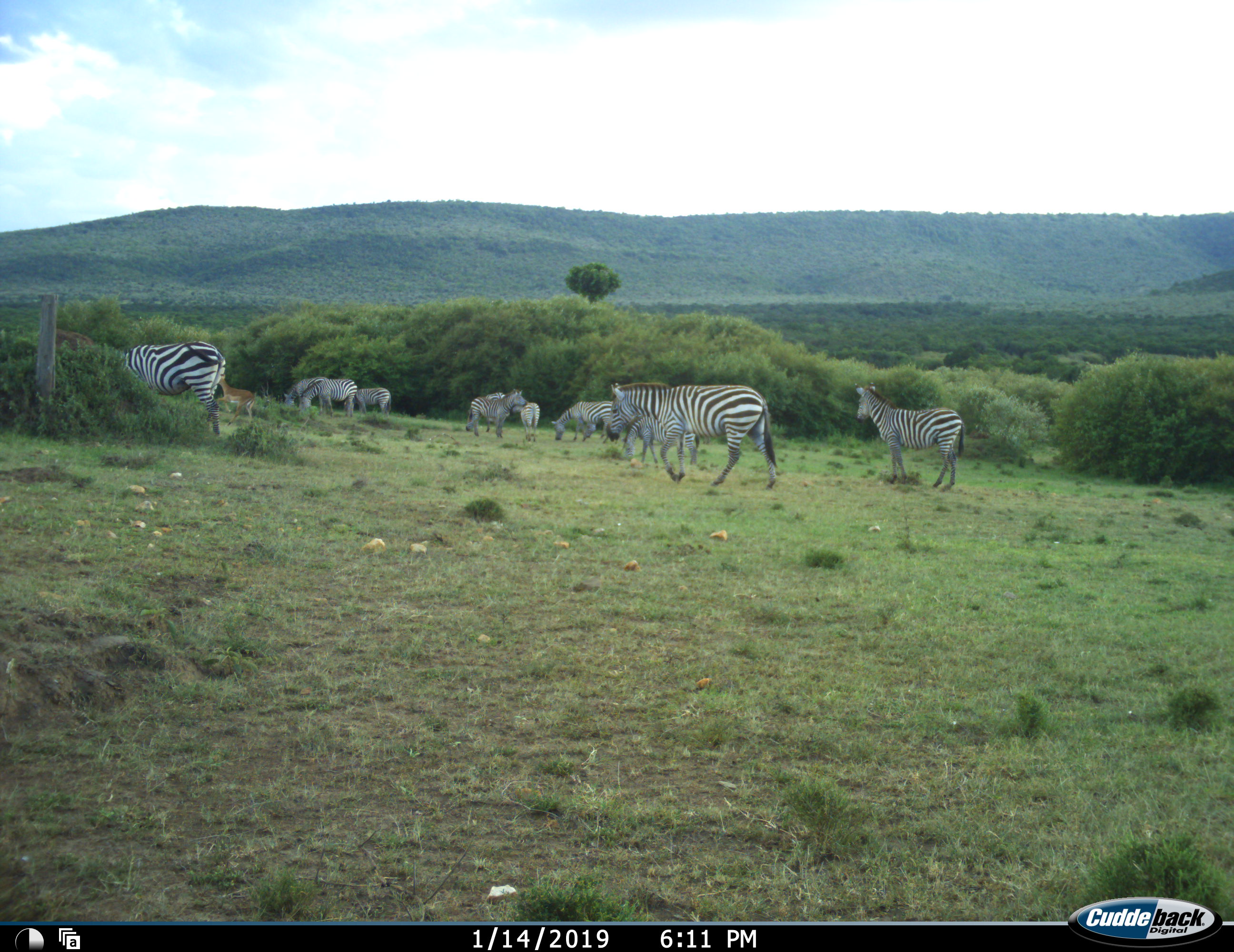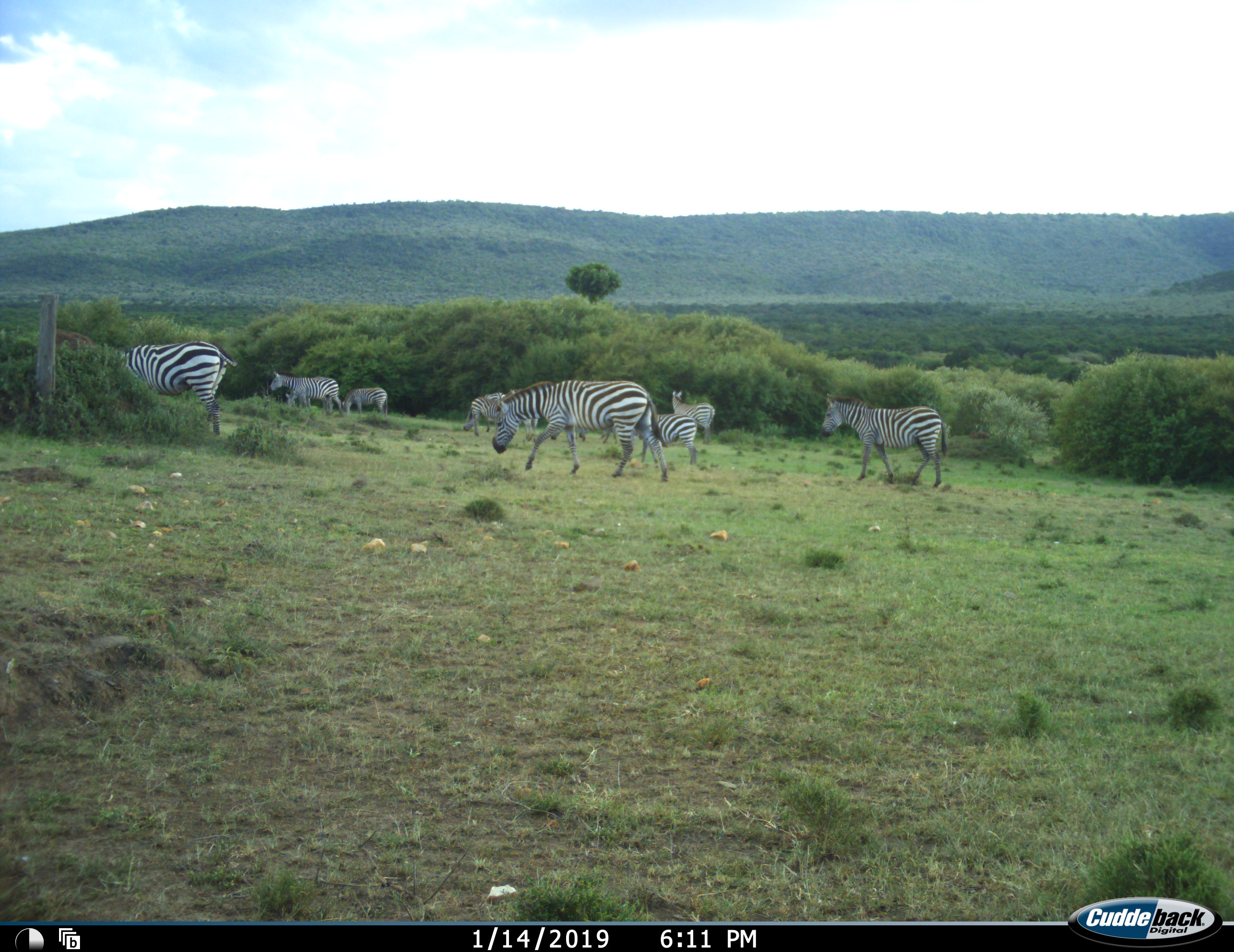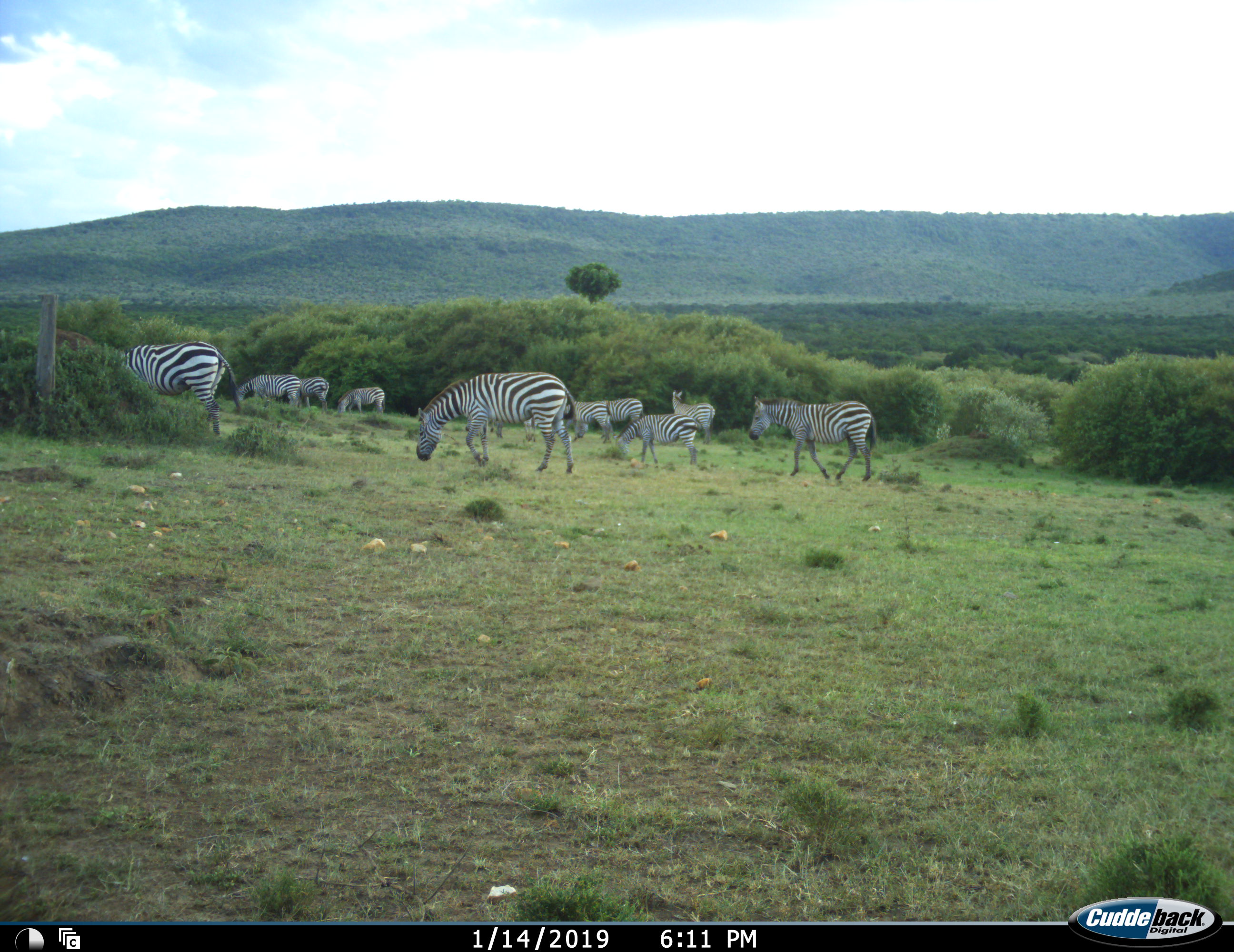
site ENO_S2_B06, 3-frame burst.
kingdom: Animalia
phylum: Chordata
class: Mammalia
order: Artiodactyla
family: Bovidae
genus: Aepyceros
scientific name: Aepyceros melampus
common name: impala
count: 1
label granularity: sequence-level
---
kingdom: Animalia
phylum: Chordata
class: Mammalia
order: Perissodactyla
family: Equidae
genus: Equus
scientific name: Equus quagga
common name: plains zebra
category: zebraplains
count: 11-50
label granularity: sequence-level